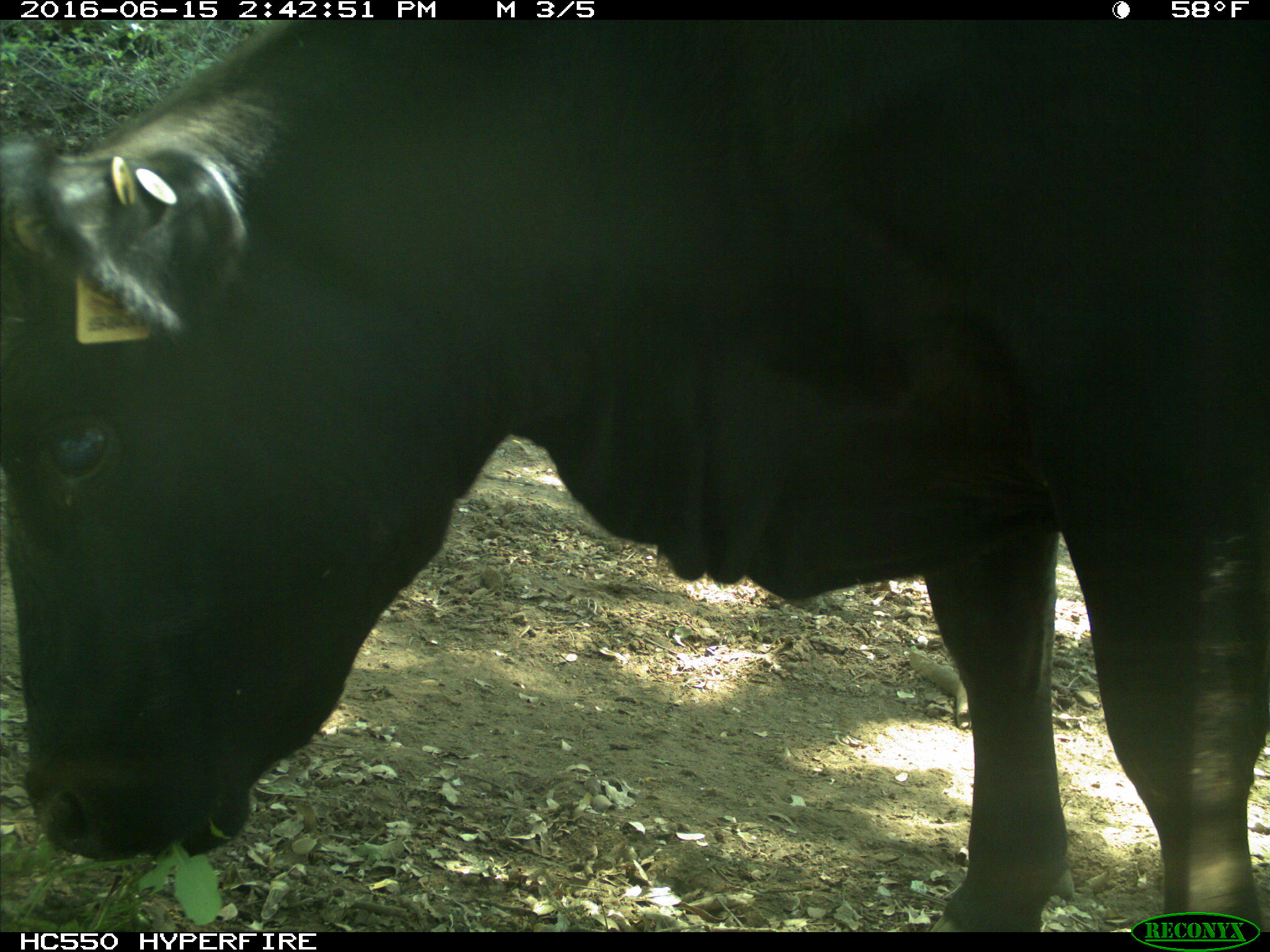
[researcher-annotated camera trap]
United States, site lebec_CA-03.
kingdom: Animalia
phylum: Chordata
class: Mammalia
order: Artiodactyla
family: Bovidae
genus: Bos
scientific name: Bos taurus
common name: domestic cow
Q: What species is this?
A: Bos taurus (domestic cow).